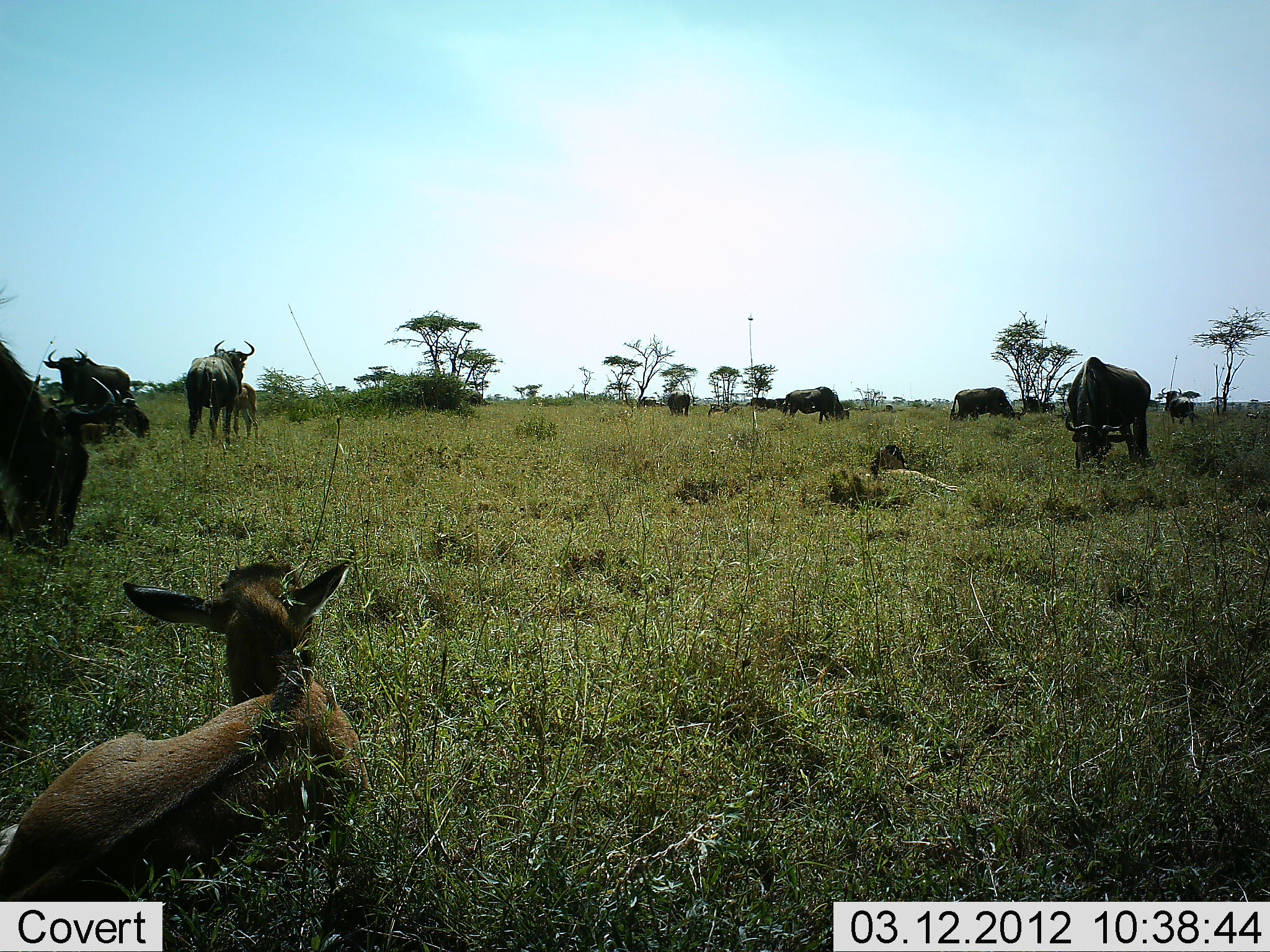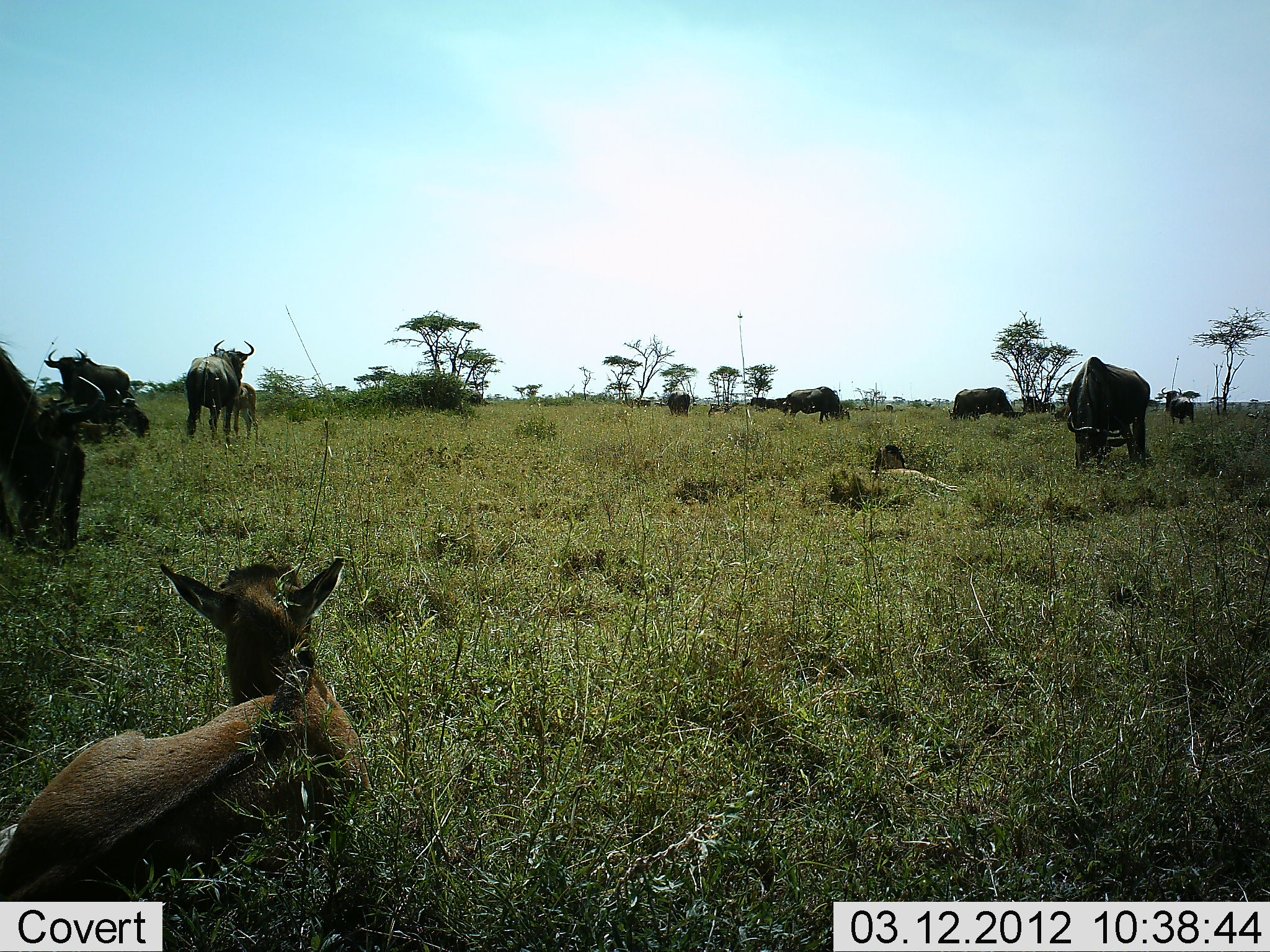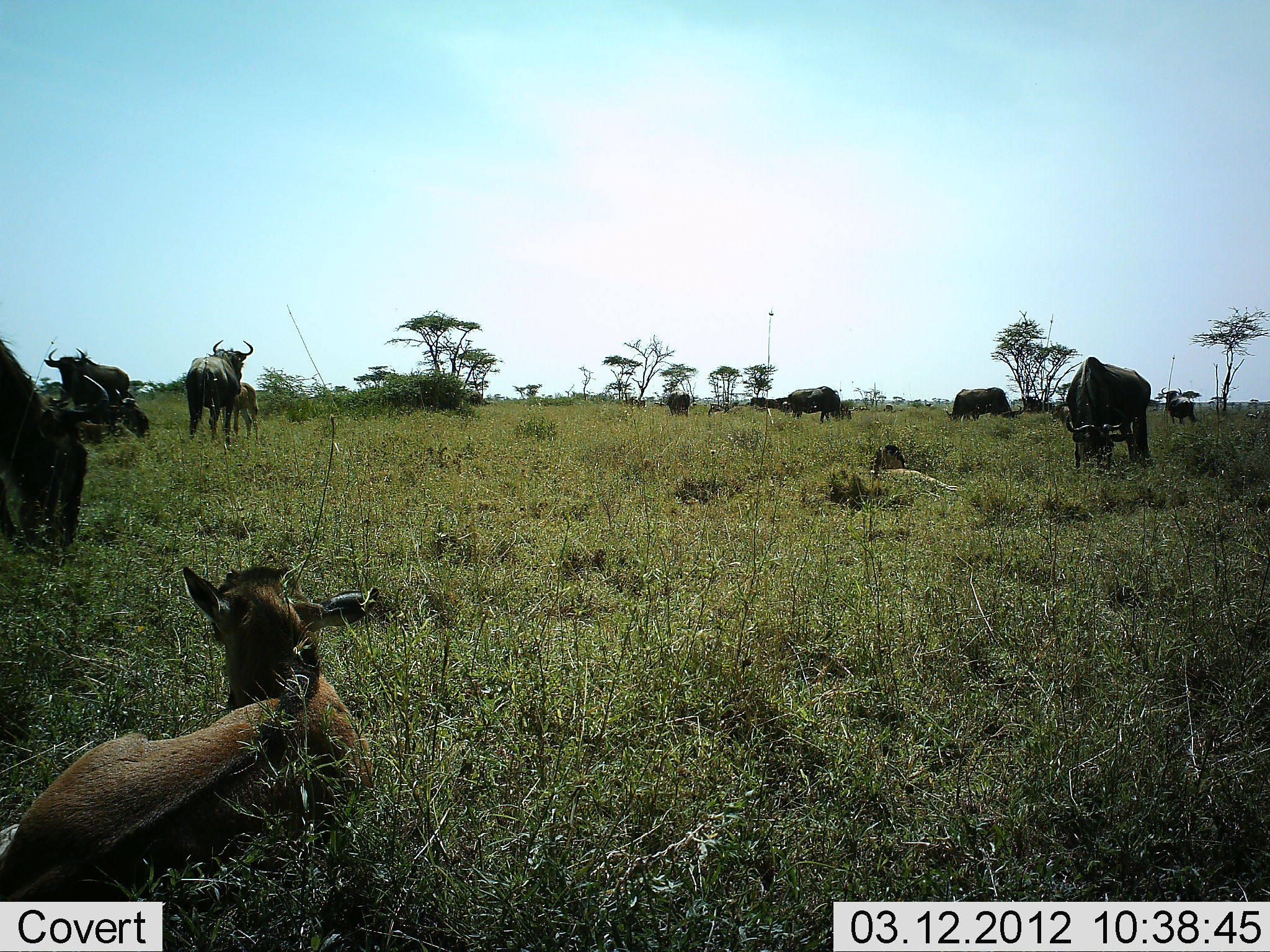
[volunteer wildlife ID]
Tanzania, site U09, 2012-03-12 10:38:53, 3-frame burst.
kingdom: Animalia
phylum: Chordata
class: Mammalia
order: Artiodactyla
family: Bovidae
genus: Connochaetes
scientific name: Connochaetes taurinus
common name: blue wildebeest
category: wildebeest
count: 11-50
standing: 61%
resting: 61%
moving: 9%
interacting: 9%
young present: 74%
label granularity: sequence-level